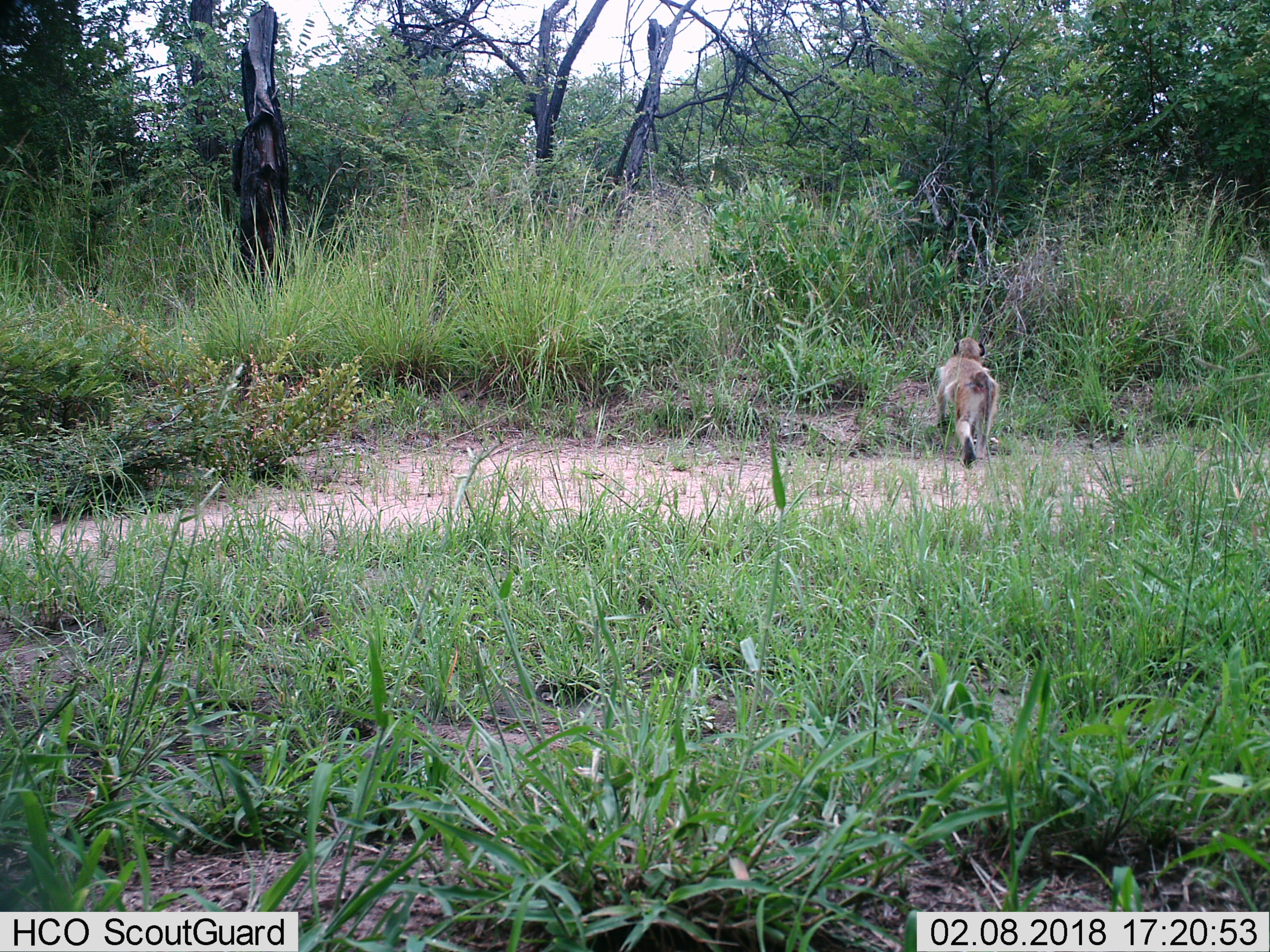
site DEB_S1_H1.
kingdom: Animalia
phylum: Chordata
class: Mammalia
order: Primates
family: Cercopithecidae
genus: Papio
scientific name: Papio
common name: baboon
Baboon (Papio), count 1. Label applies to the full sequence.